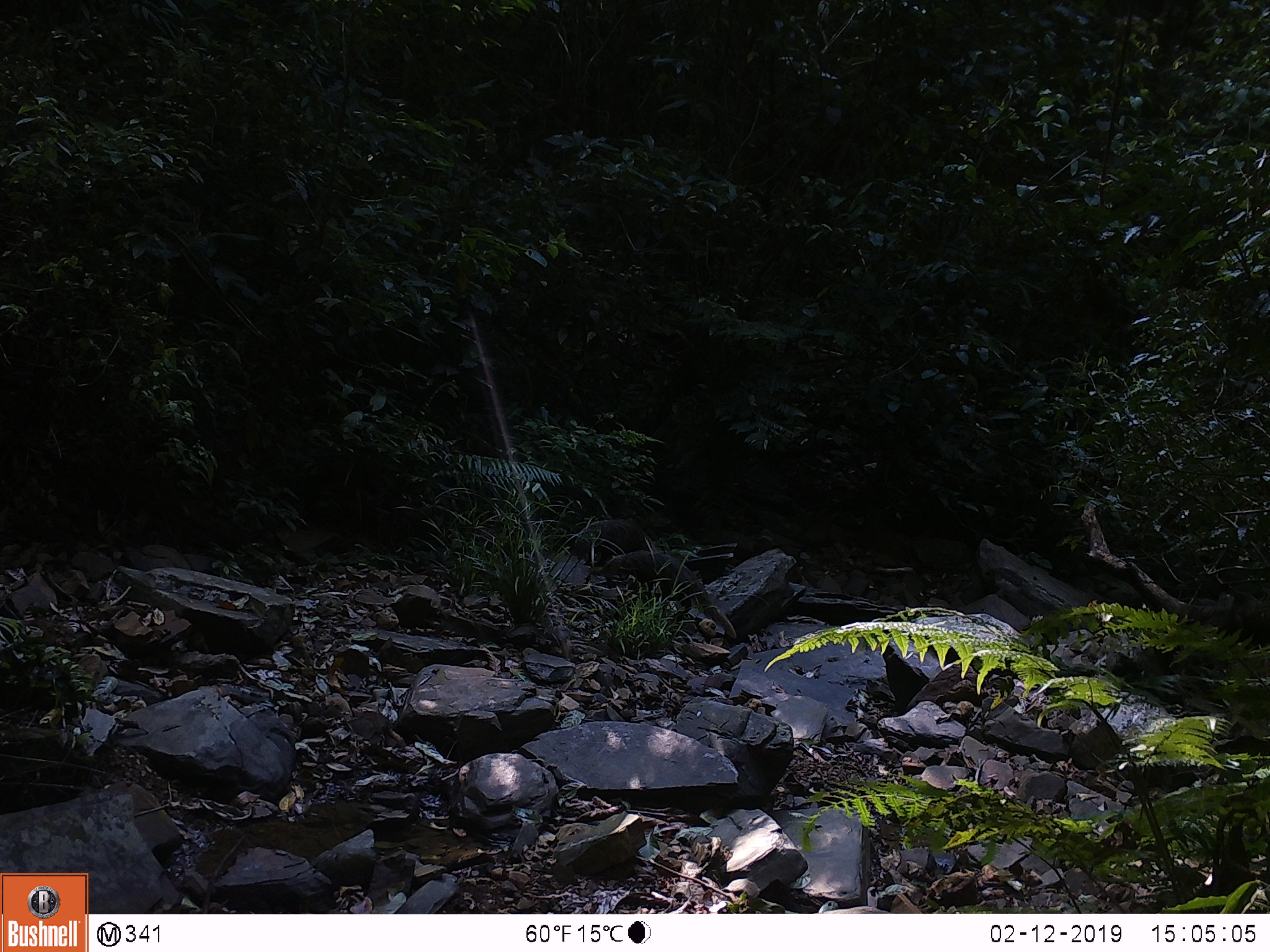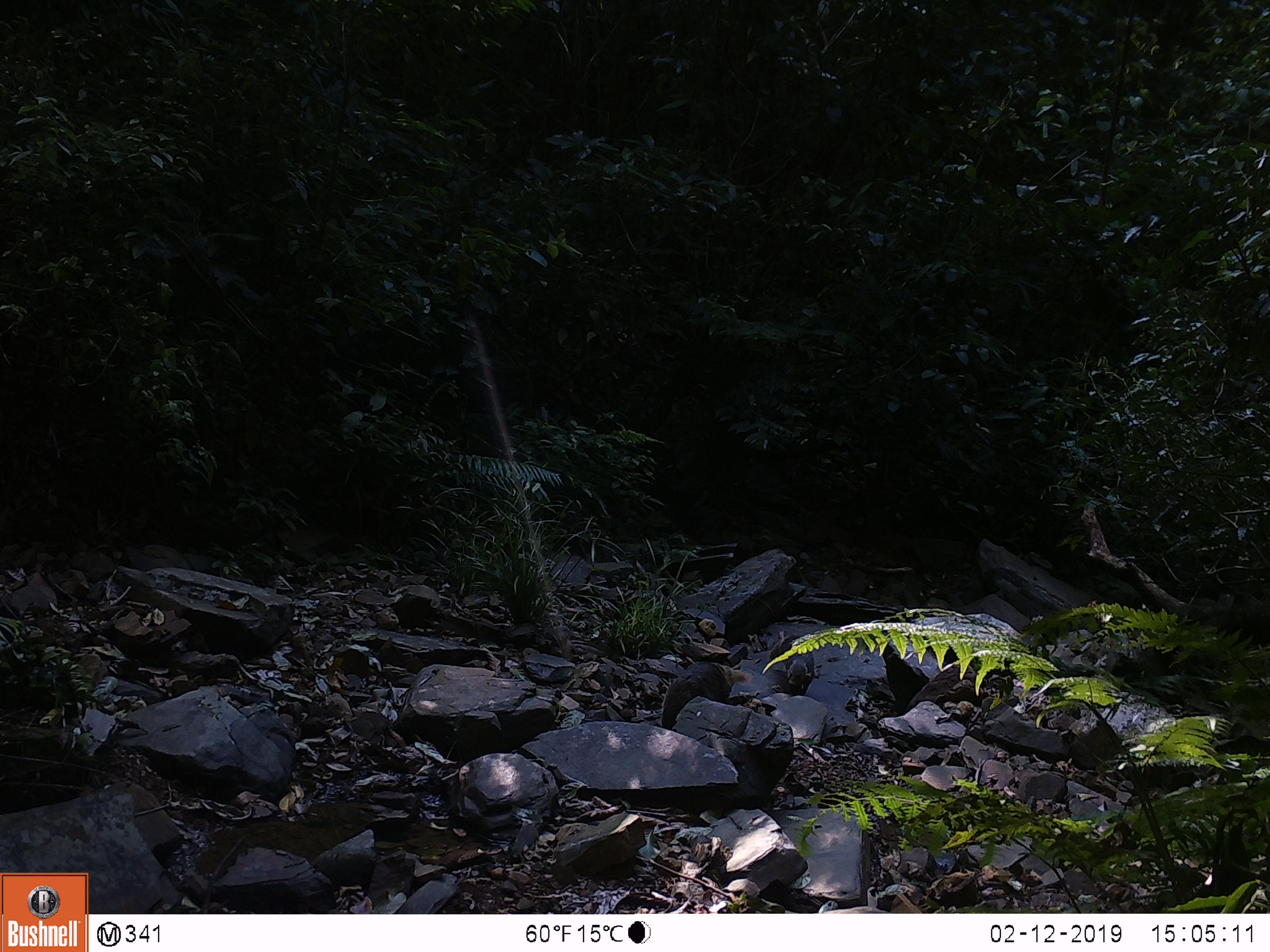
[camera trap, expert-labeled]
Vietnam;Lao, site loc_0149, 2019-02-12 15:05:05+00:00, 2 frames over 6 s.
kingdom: Animalia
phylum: Chordata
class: Mammalia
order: Carnivora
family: Herpestidae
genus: Urva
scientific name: Urva urva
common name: crab-eating mongoose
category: crab eating mongoose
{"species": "crab eating mongoose (crab-eating mongoose) (Urva urva)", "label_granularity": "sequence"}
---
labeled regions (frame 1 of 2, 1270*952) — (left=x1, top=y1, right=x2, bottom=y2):
crab eating mongoose: (left=601, top=550, right=735, bottom=638); (left=575, top=518, right=656, bottom=565)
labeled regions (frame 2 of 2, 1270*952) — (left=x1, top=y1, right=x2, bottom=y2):
crab eating mongoose: (left=659, top=661, right=751, bottom=730); (left=768, top=633, right=815, bottom=697)